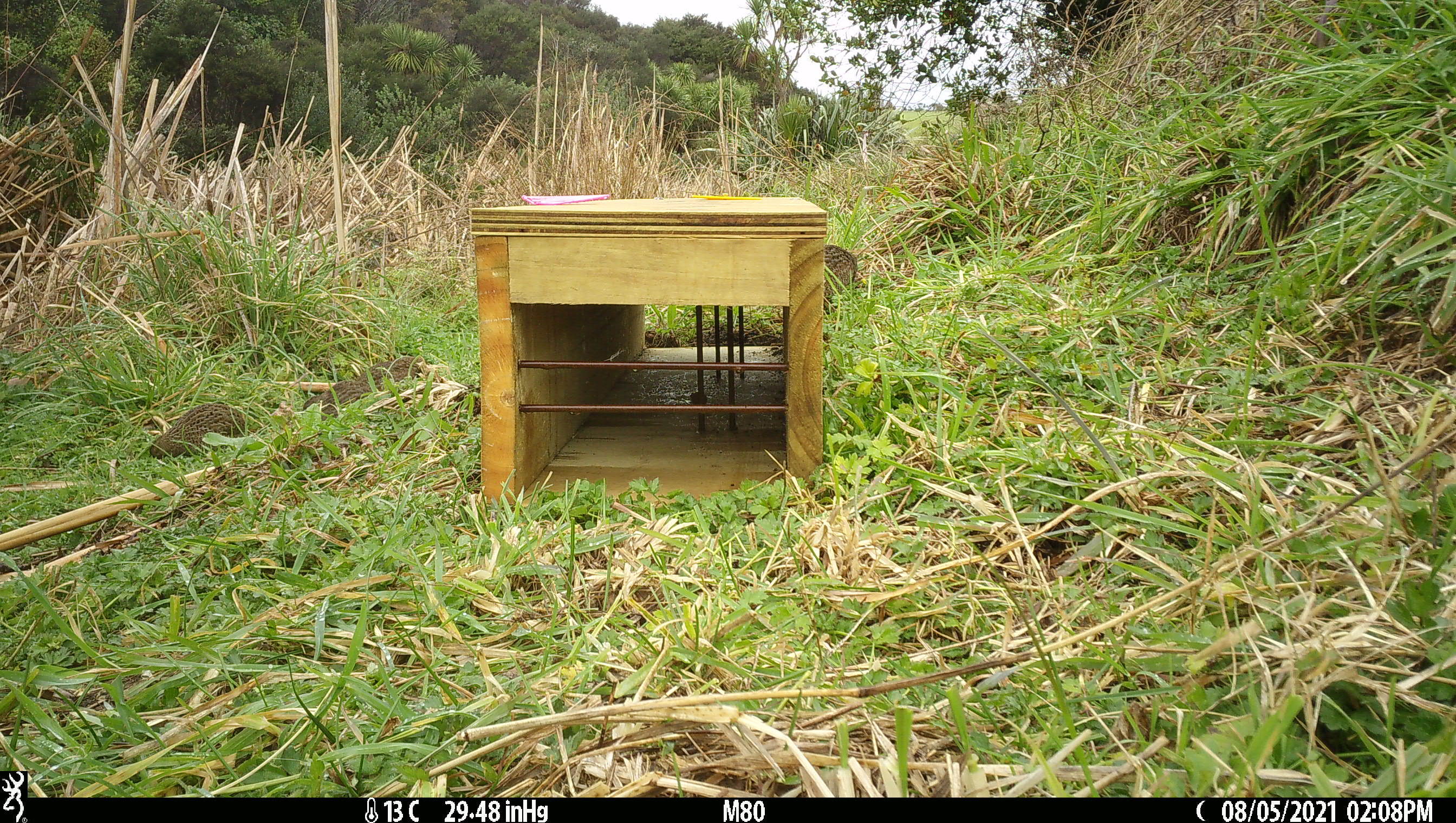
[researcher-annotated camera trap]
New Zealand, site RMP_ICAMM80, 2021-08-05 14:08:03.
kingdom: Animalia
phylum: Chordata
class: Aves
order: Galliformes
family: Phasianidae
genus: Synoicus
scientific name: Synoicus ypsilophorus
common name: brown quail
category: quail brown